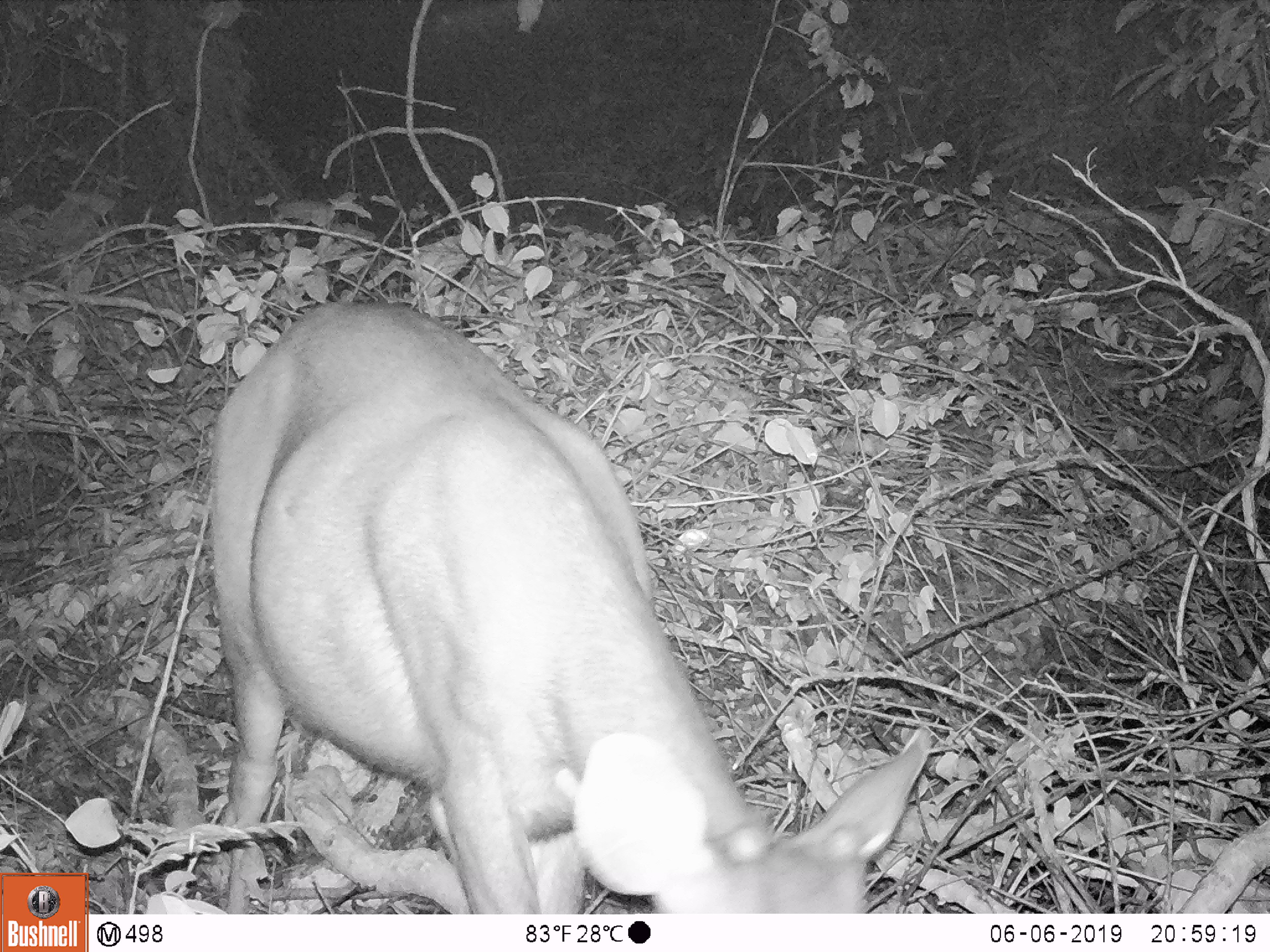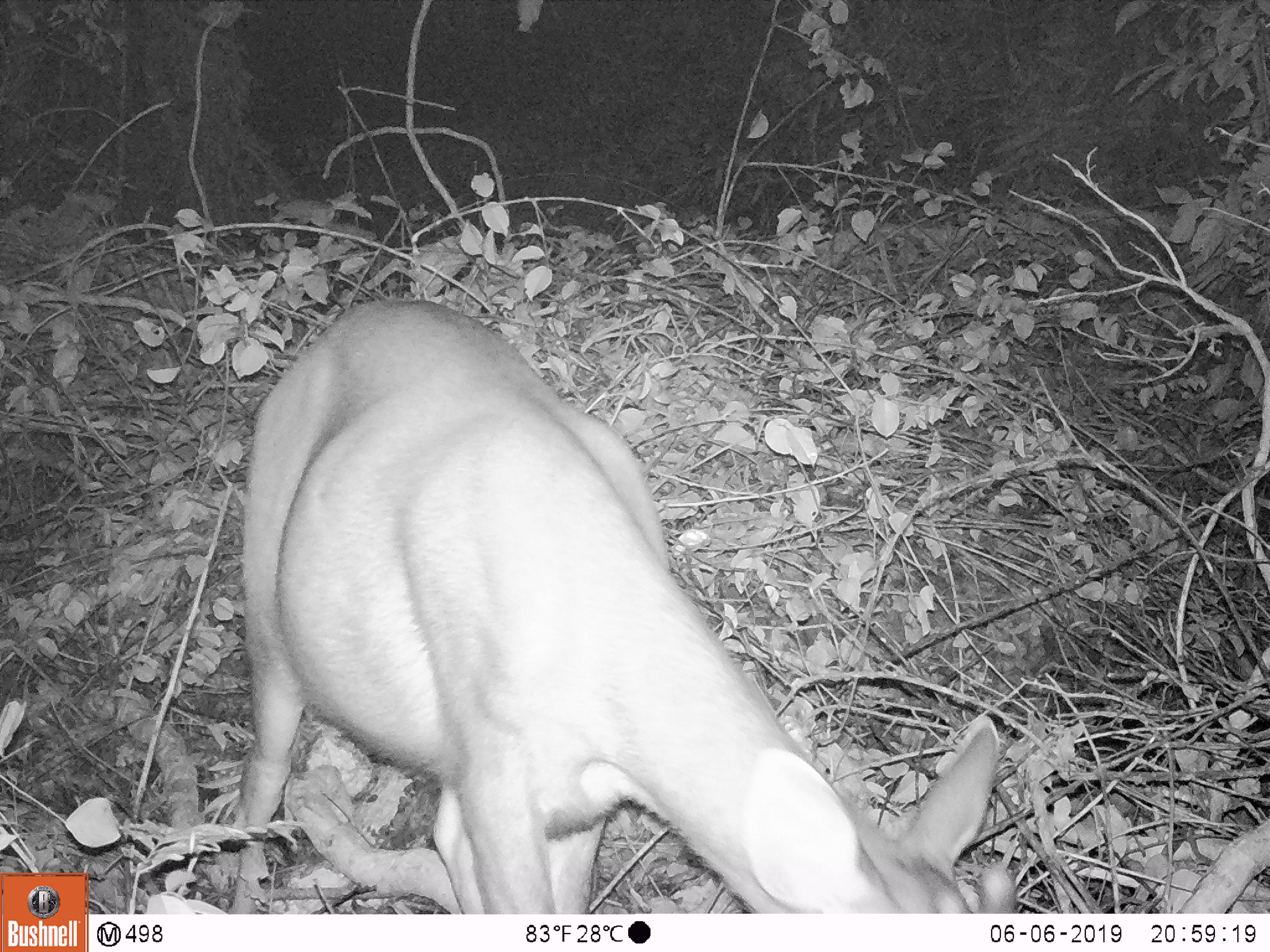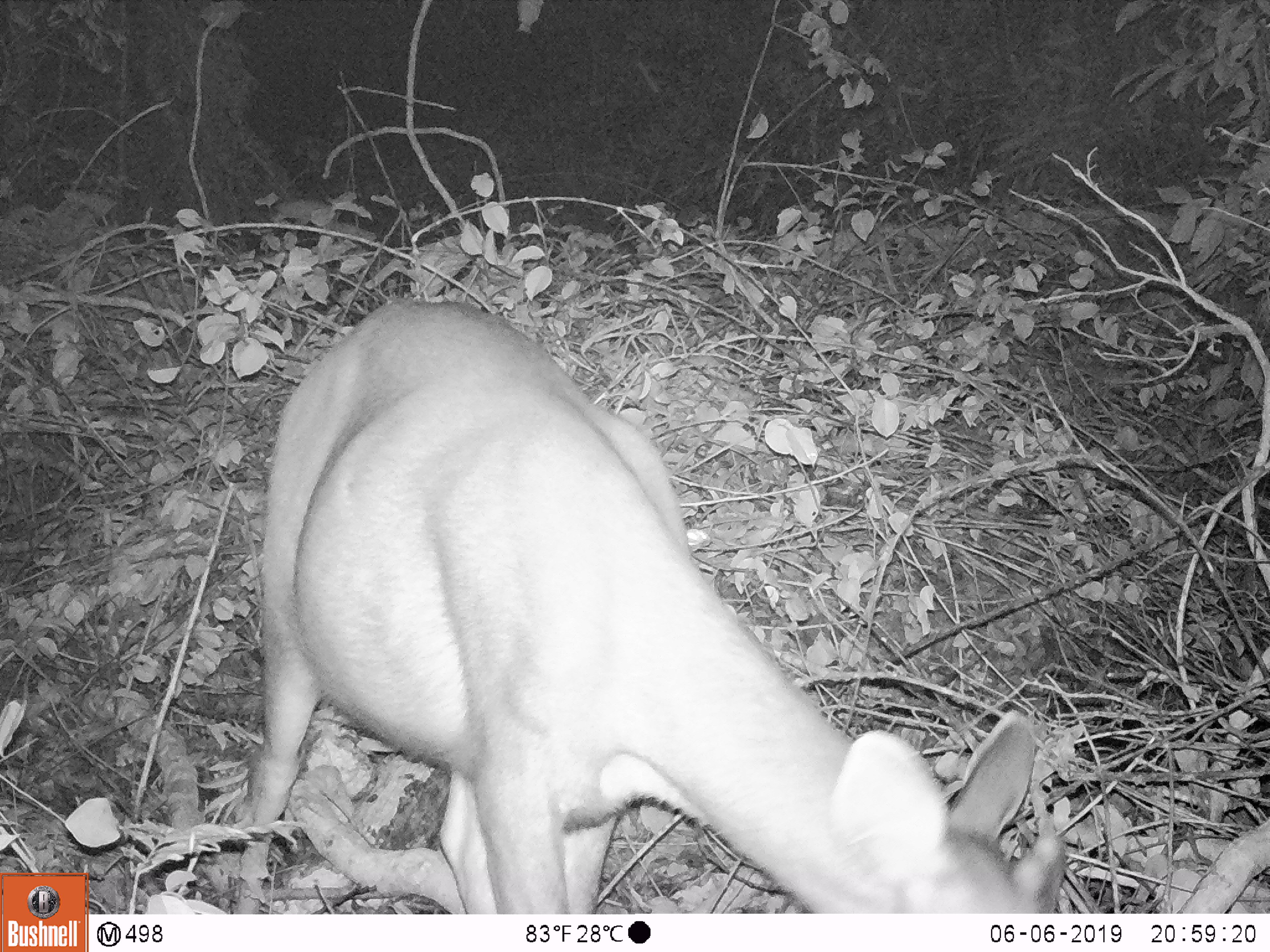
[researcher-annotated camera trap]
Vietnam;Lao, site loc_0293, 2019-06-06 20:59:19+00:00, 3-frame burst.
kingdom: Animalia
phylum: Chordata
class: Mammalia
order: Artiodactyla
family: Cervidae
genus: Rusa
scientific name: Rusa unicolor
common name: sambar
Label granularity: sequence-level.